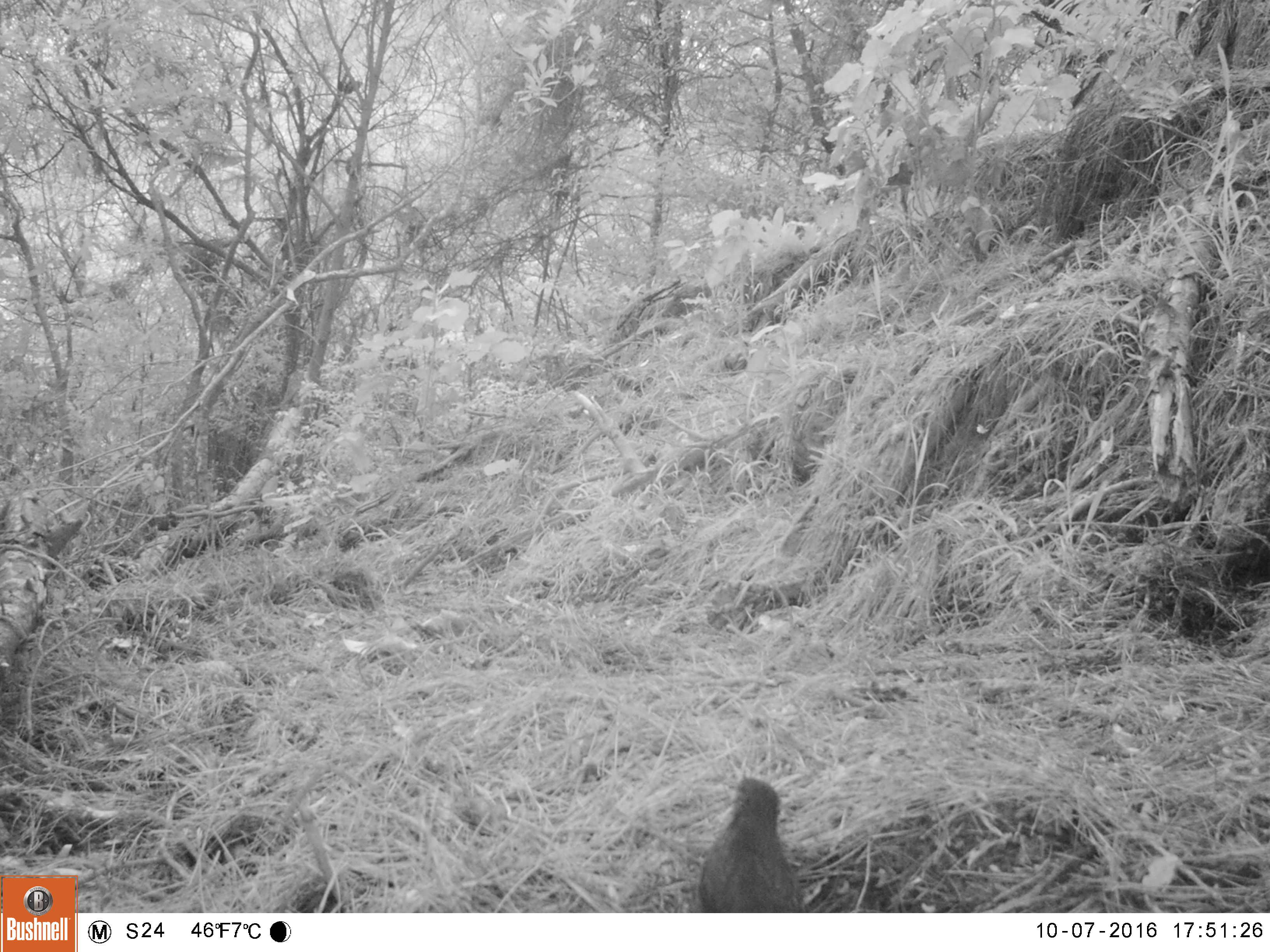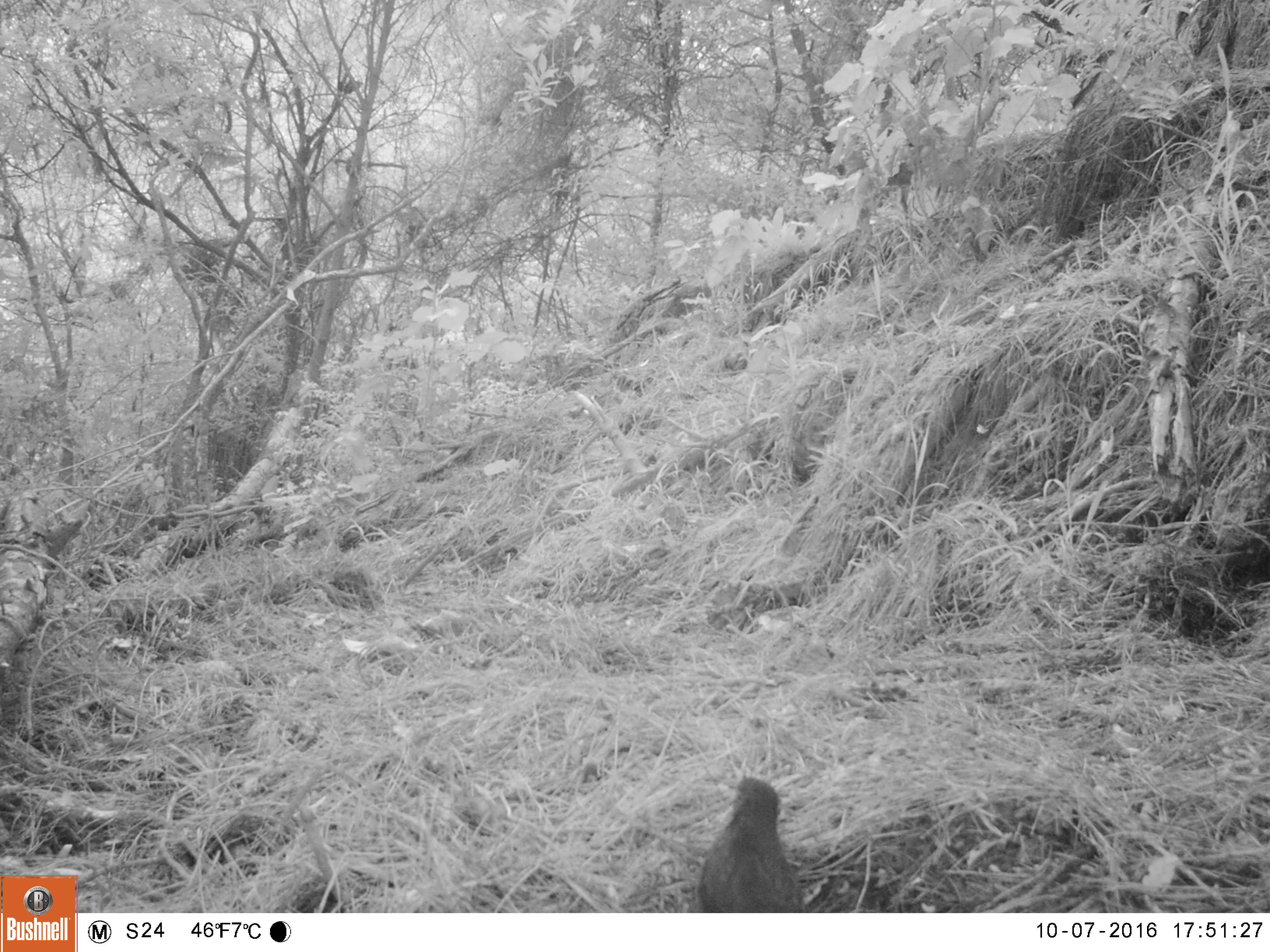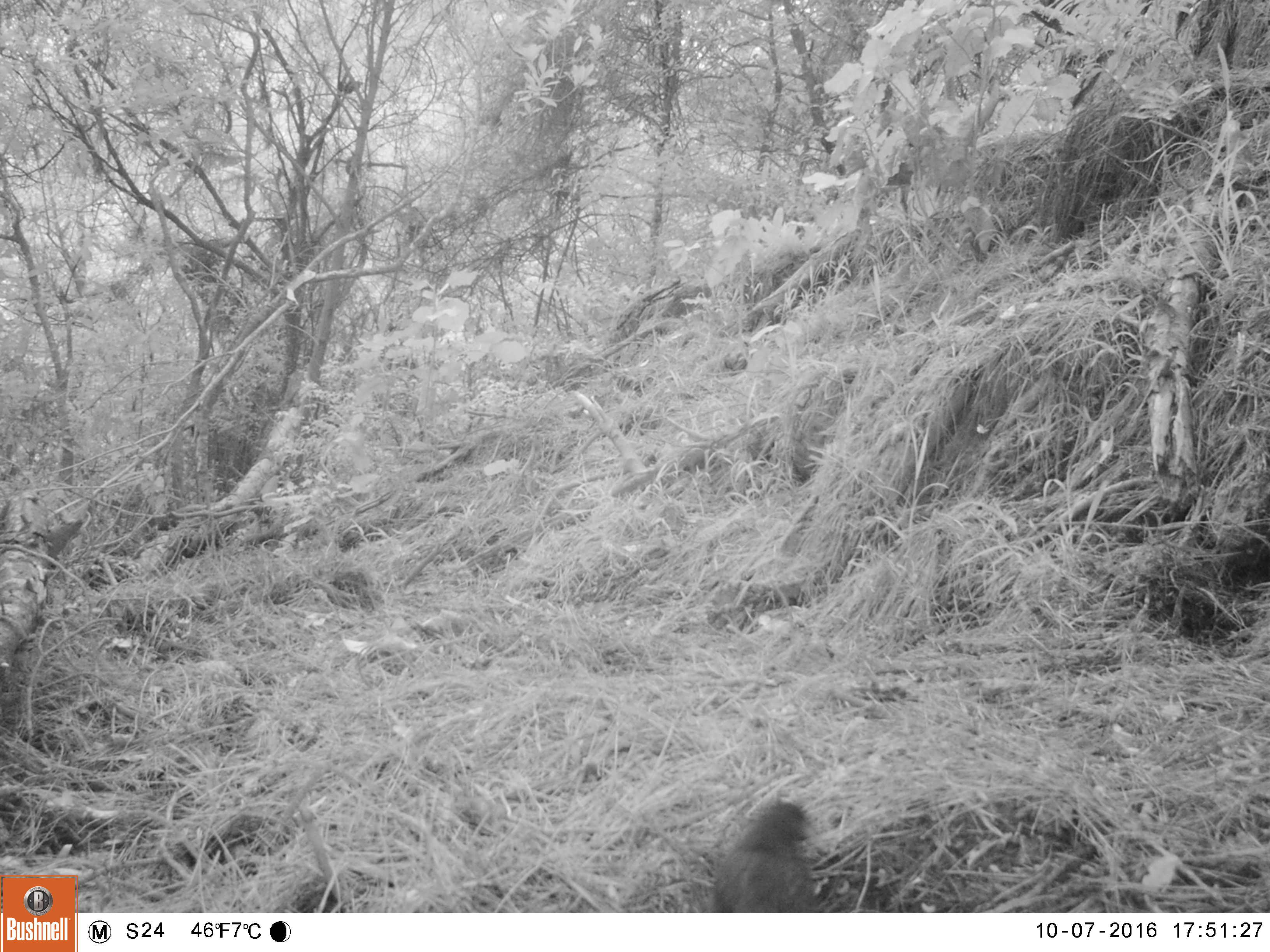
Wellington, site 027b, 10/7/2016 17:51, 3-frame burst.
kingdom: Animalia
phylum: Chordata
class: Aves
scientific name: Aves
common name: bird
Bird (Aves).